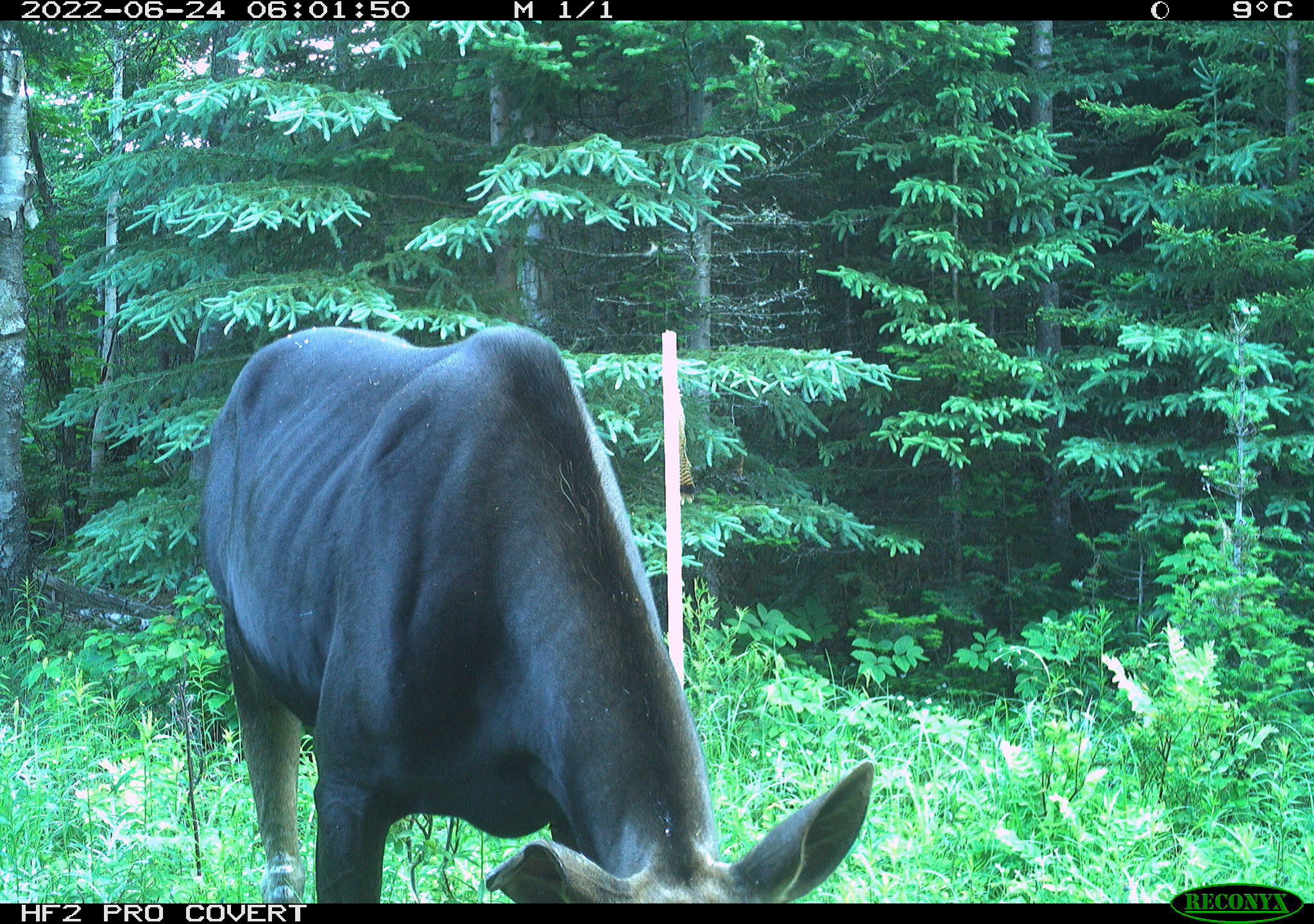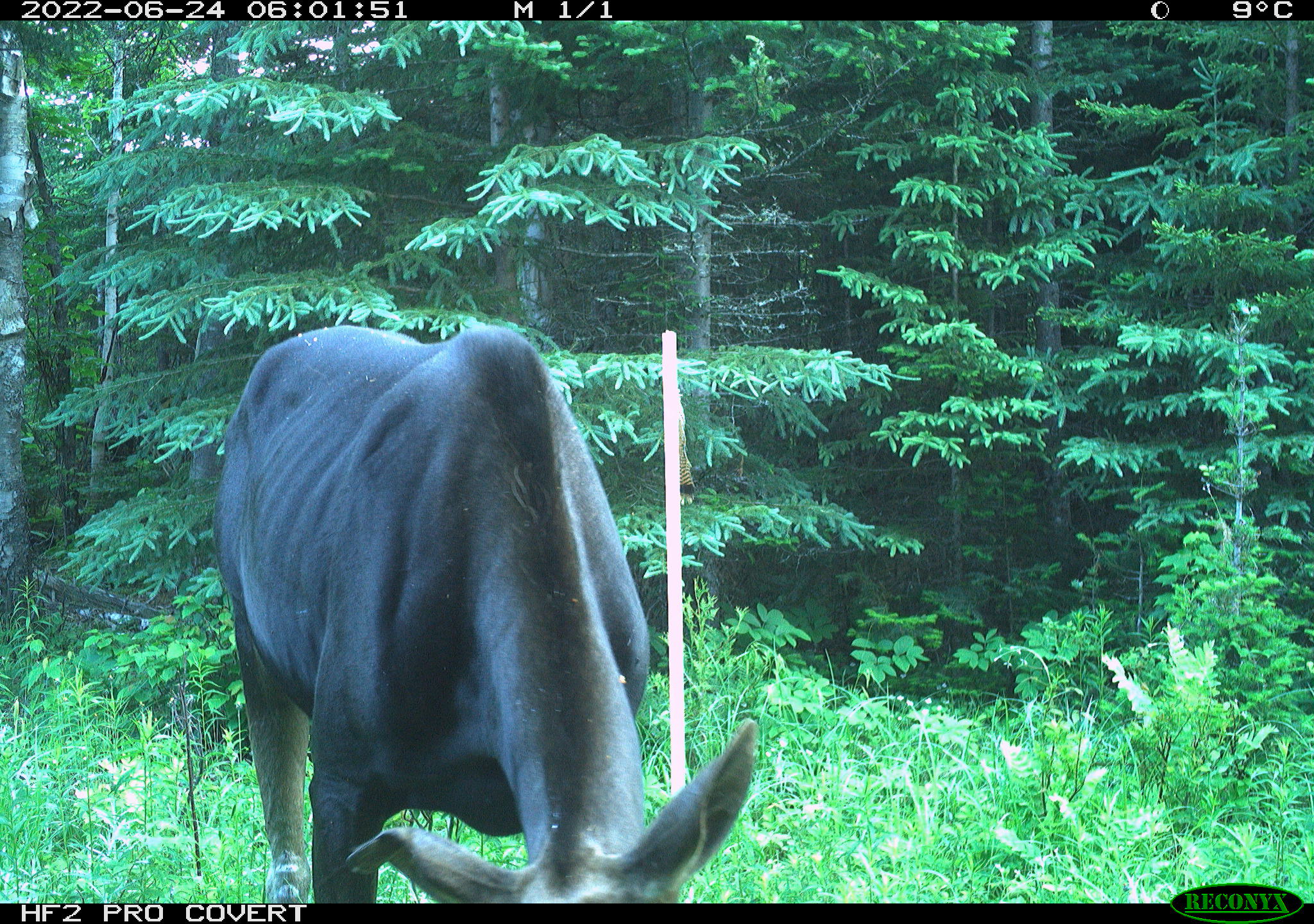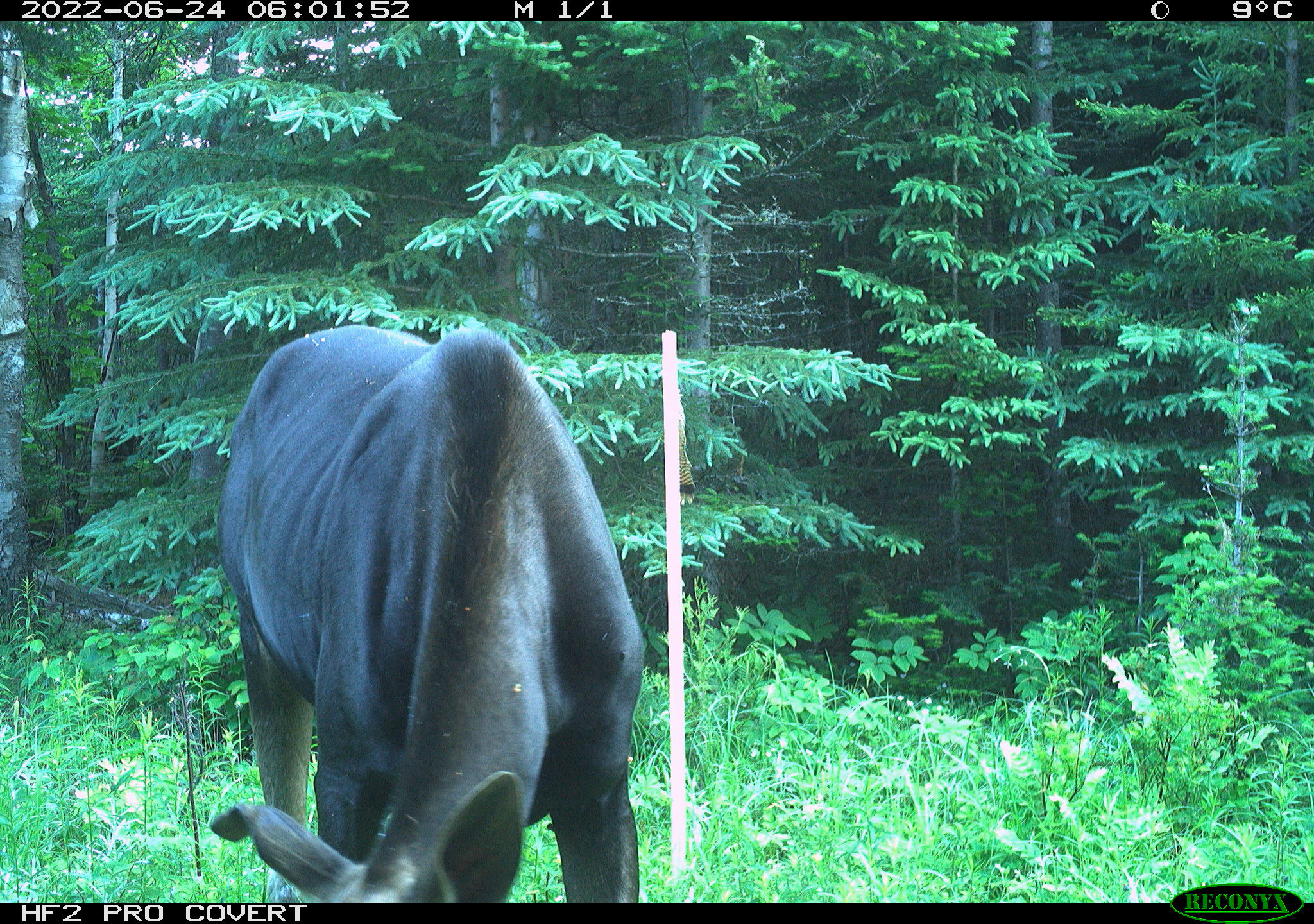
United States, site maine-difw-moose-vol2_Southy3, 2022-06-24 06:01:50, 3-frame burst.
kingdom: Animalia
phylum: Chordata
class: Mammalia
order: Artiodactyla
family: Cervidae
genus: Alces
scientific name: Alces alces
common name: moose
Moose (Alces alces).